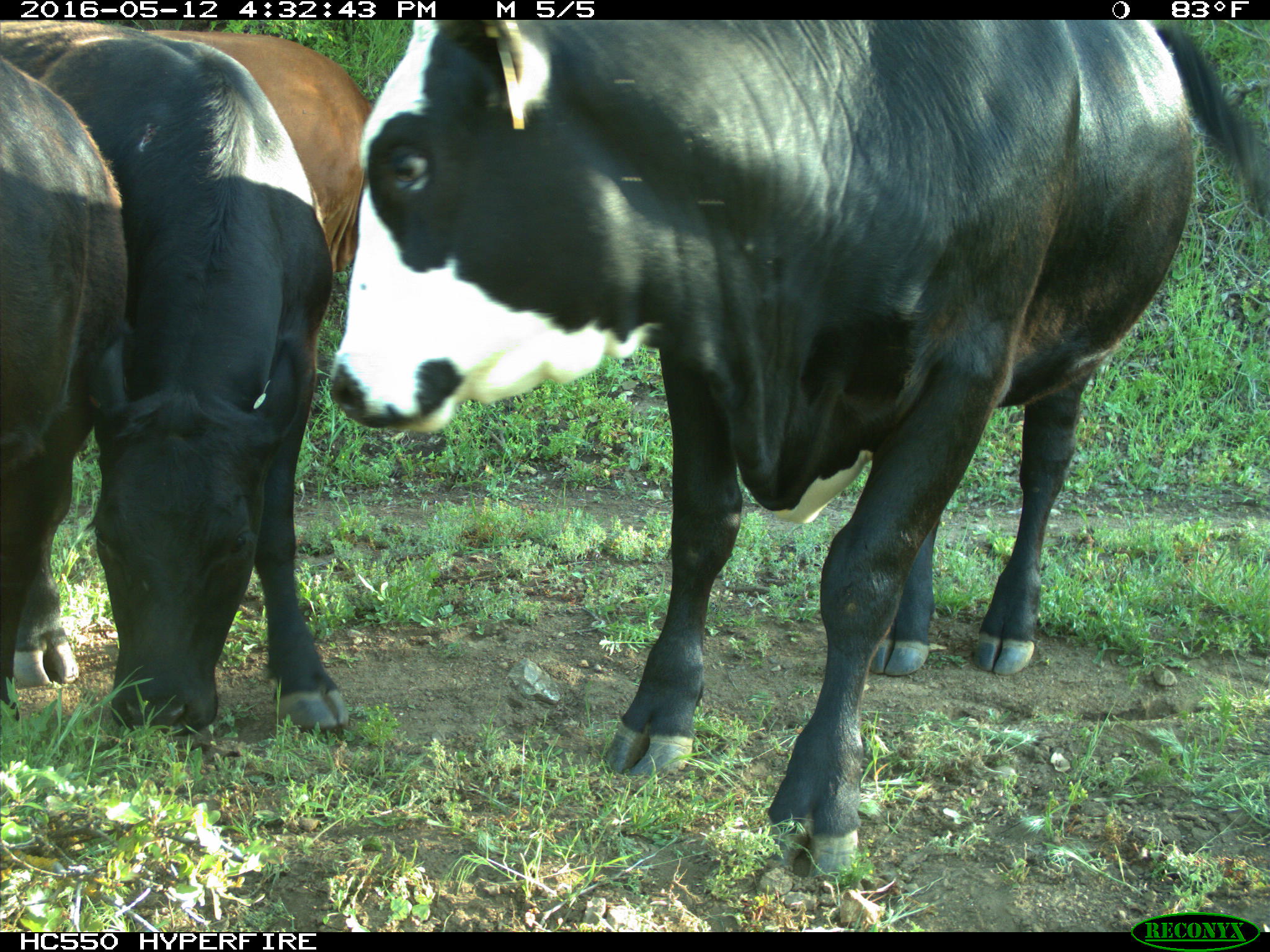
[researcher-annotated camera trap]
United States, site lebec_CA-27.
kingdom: Animalia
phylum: Chordata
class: Mammalia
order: Artiodactyla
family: Bovidae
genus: Bos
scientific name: Bos taurus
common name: domestic cow